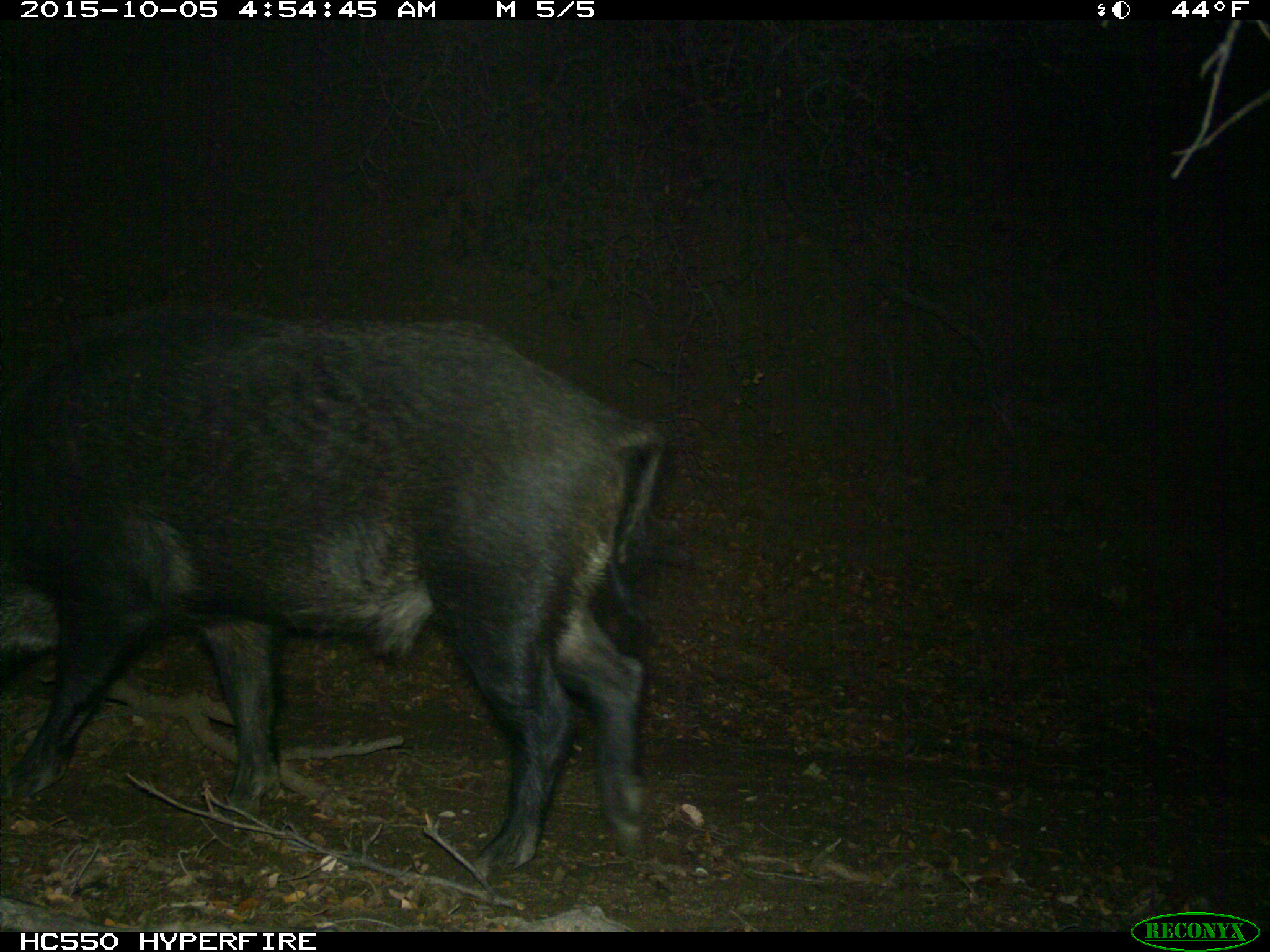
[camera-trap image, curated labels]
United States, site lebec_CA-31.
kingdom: Animalia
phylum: Chordata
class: Mammalia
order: Artiodactyla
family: Suidae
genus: Sus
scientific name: Sus scrofa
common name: wild boar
Sus scrofa (wild boar).